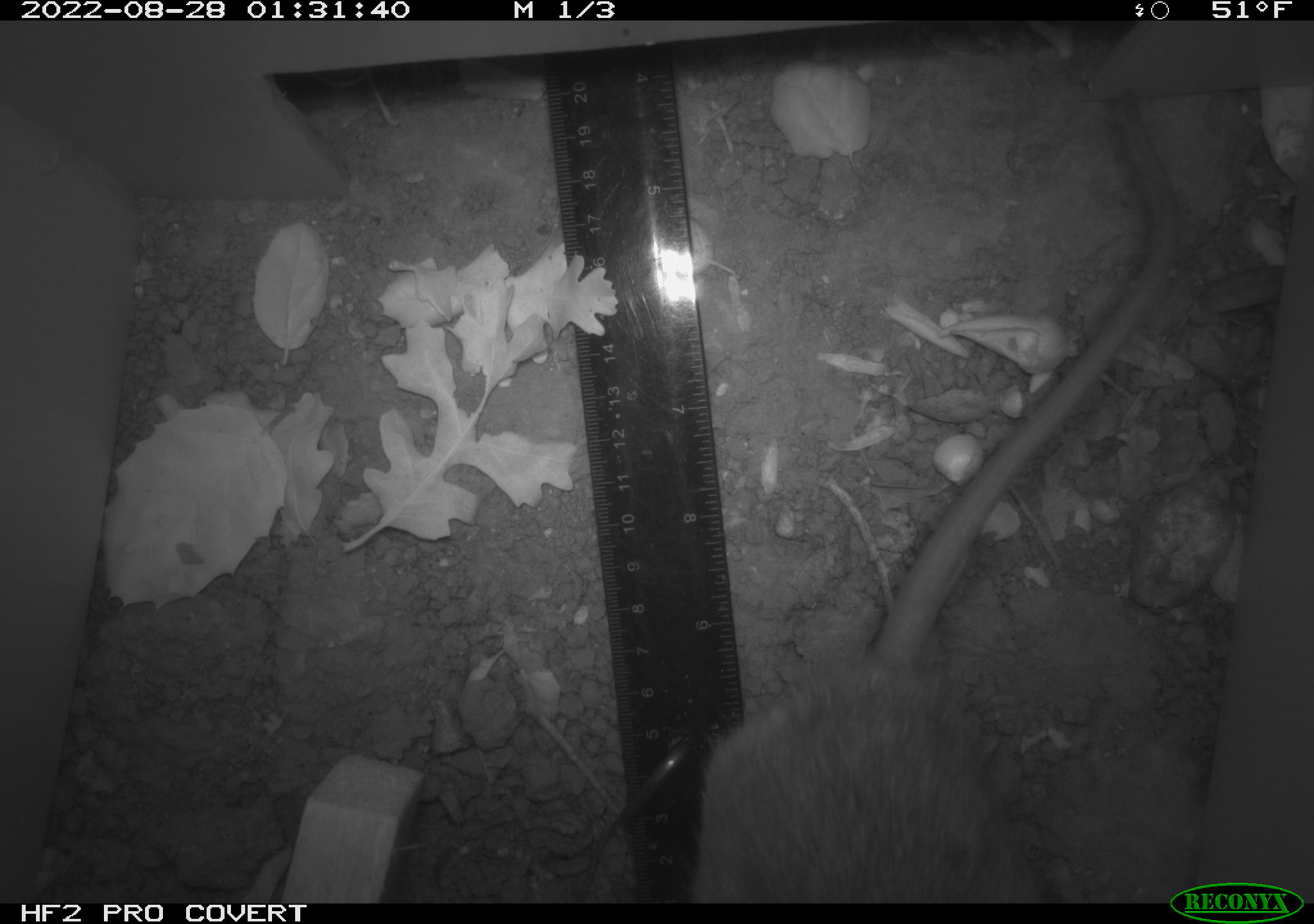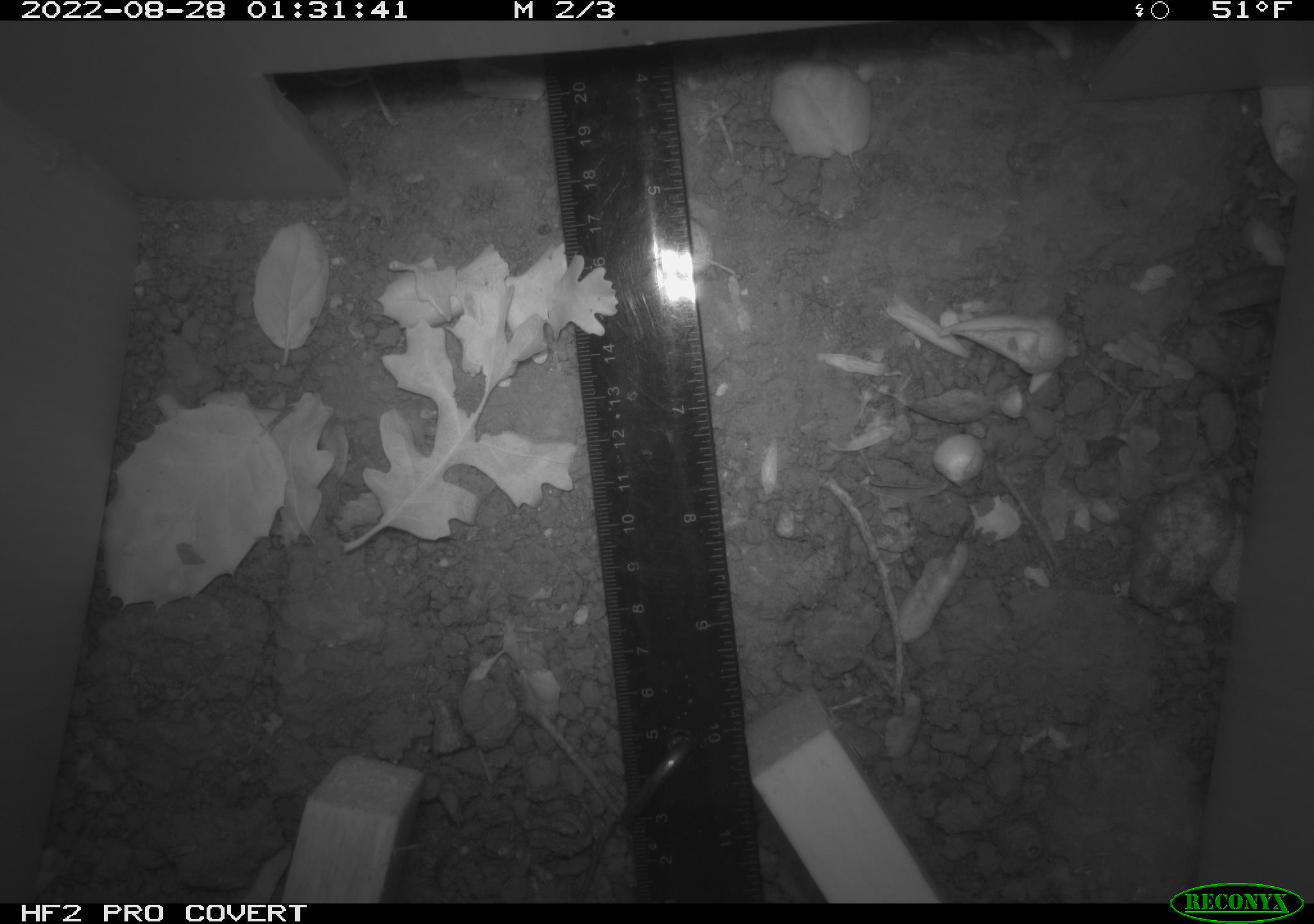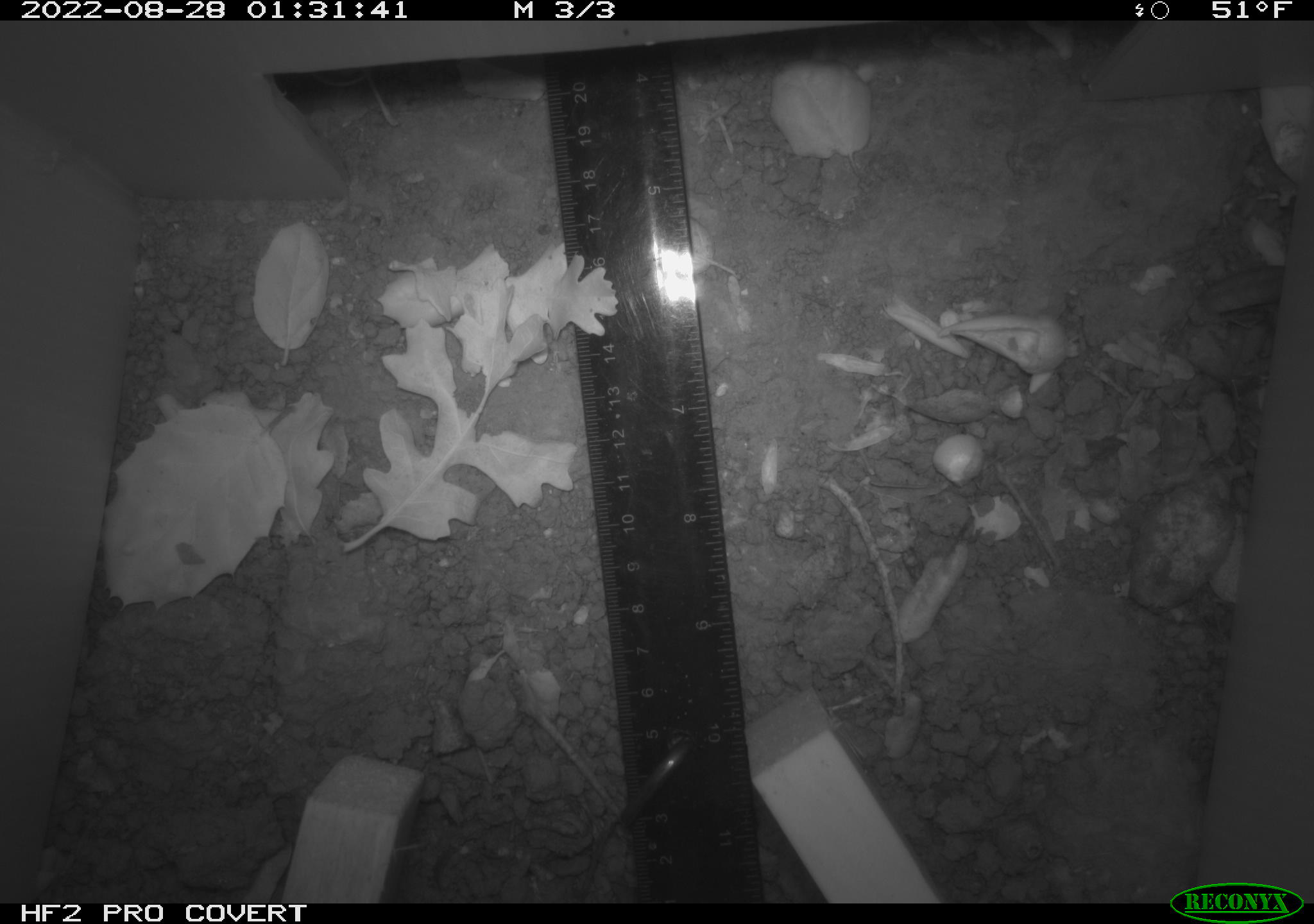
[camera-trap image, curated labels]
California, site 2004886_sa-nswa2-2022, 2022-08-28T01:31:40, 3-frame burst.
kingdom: Animalia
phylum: Chordata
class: Mammalia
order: Rodentia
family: Muridae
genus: Rattus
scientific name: Rattus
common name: rat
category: rattus species